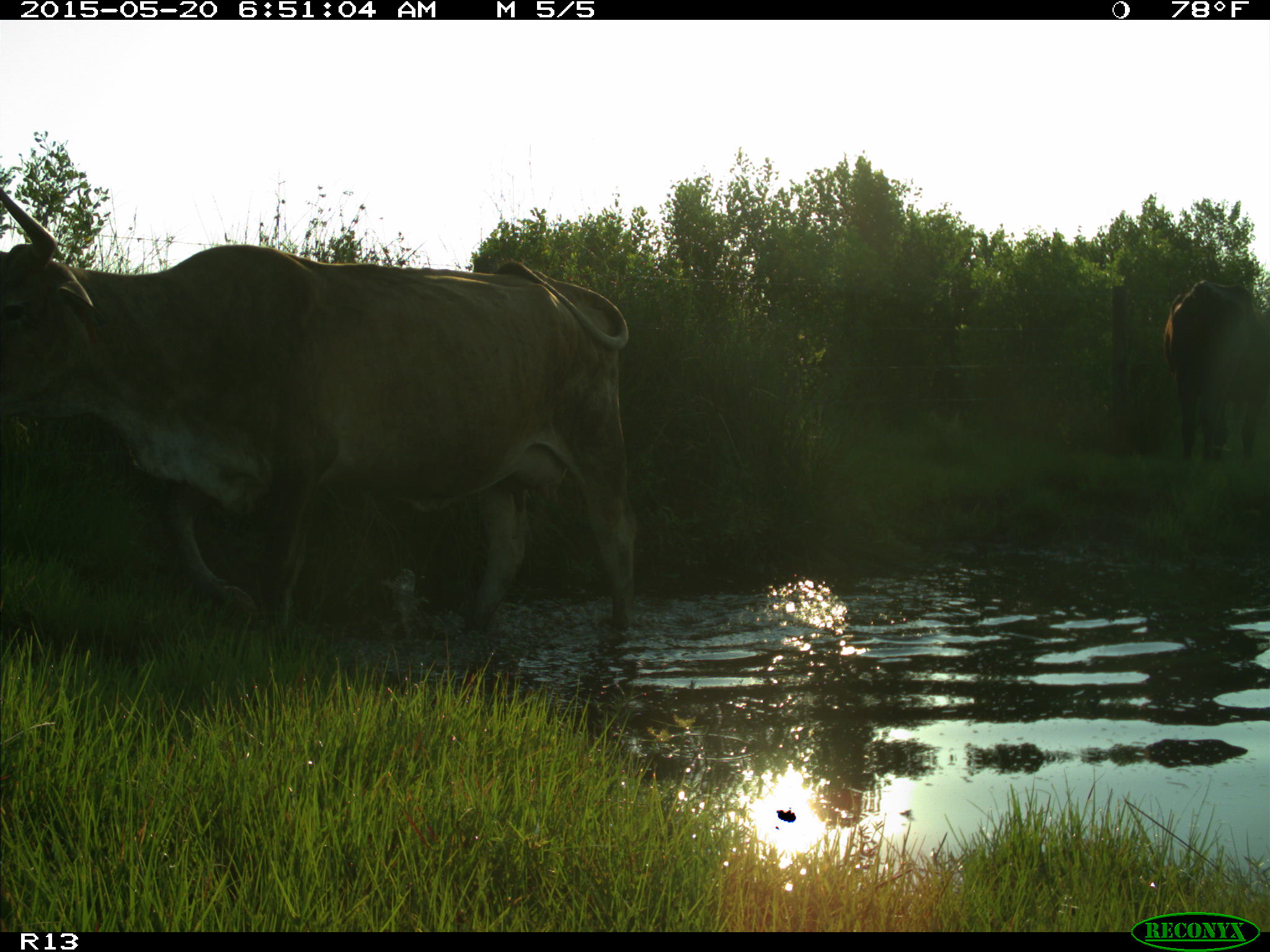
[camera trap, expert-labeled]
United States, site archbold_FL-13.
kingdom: Animalia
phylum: Chordata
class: Mammalia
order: Artiodactyla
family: Bovidae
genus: Bos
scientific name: Bos taurus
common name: domestic cow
Bos taurus (domestic cow).